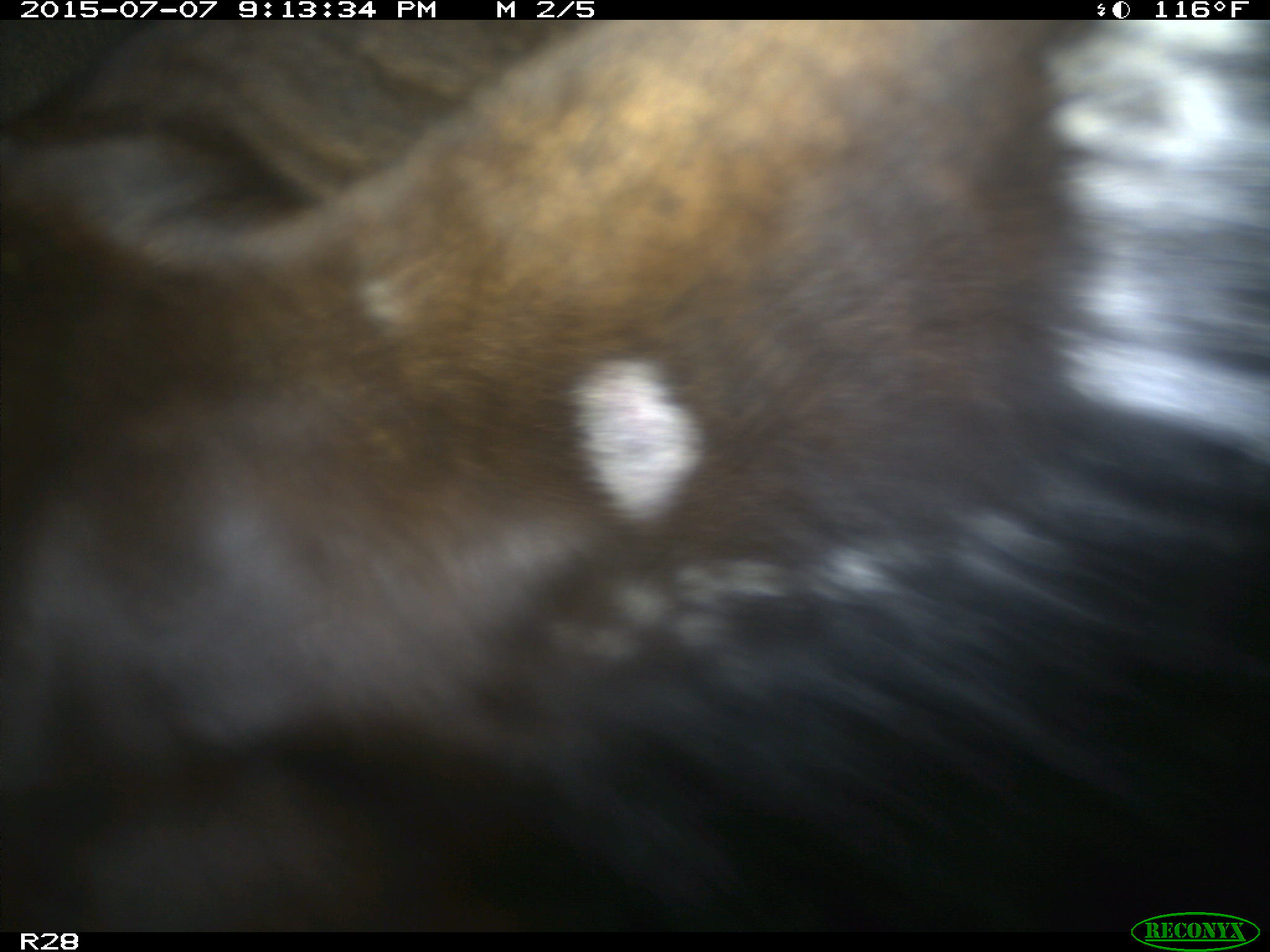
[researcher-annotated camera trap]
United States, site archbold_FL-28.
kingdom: Animalia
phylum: Chordata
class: Mammalia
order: Artiodactyla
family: Bovidae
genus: Bos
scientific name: Bos taurus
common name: domestic cow